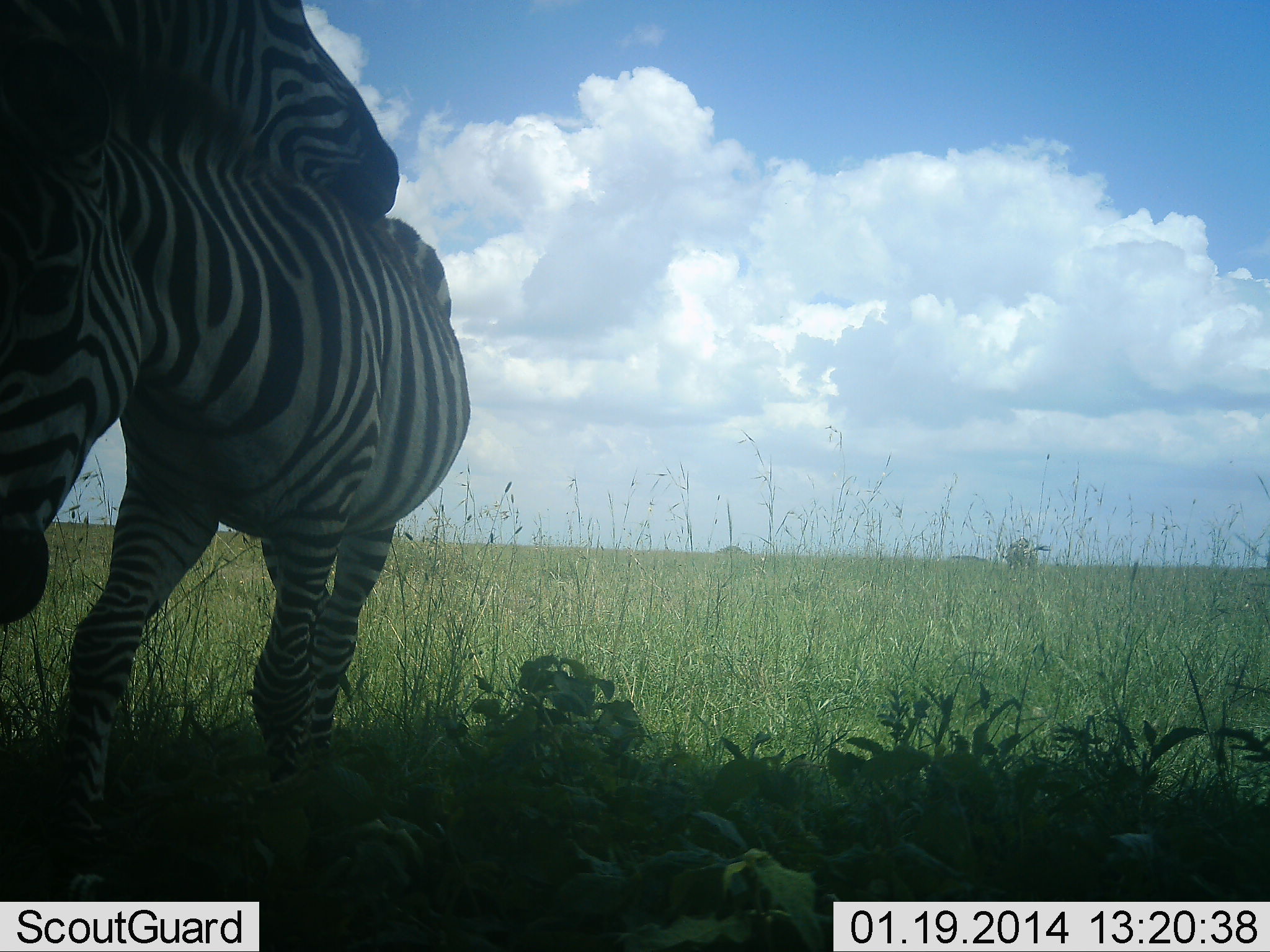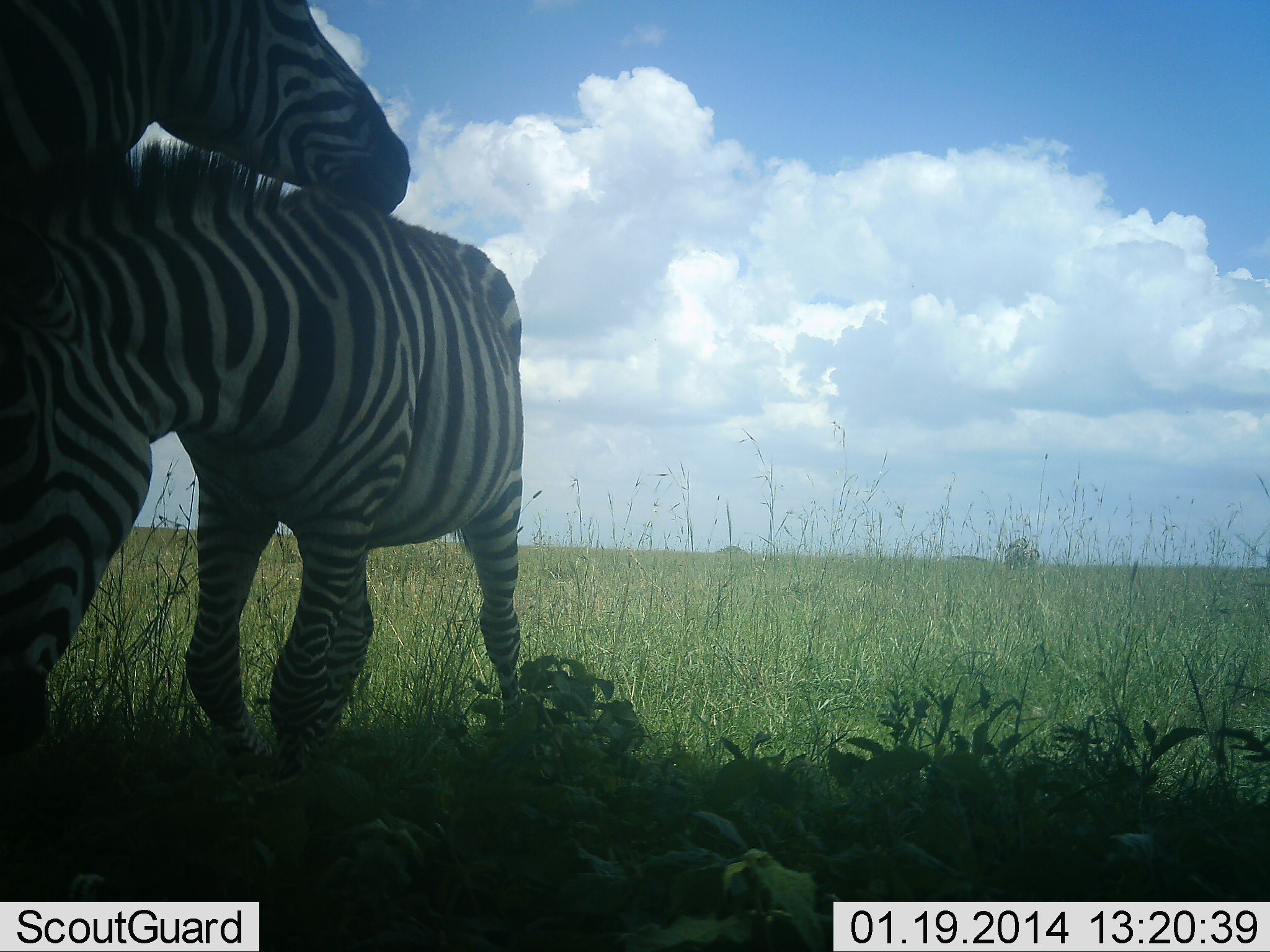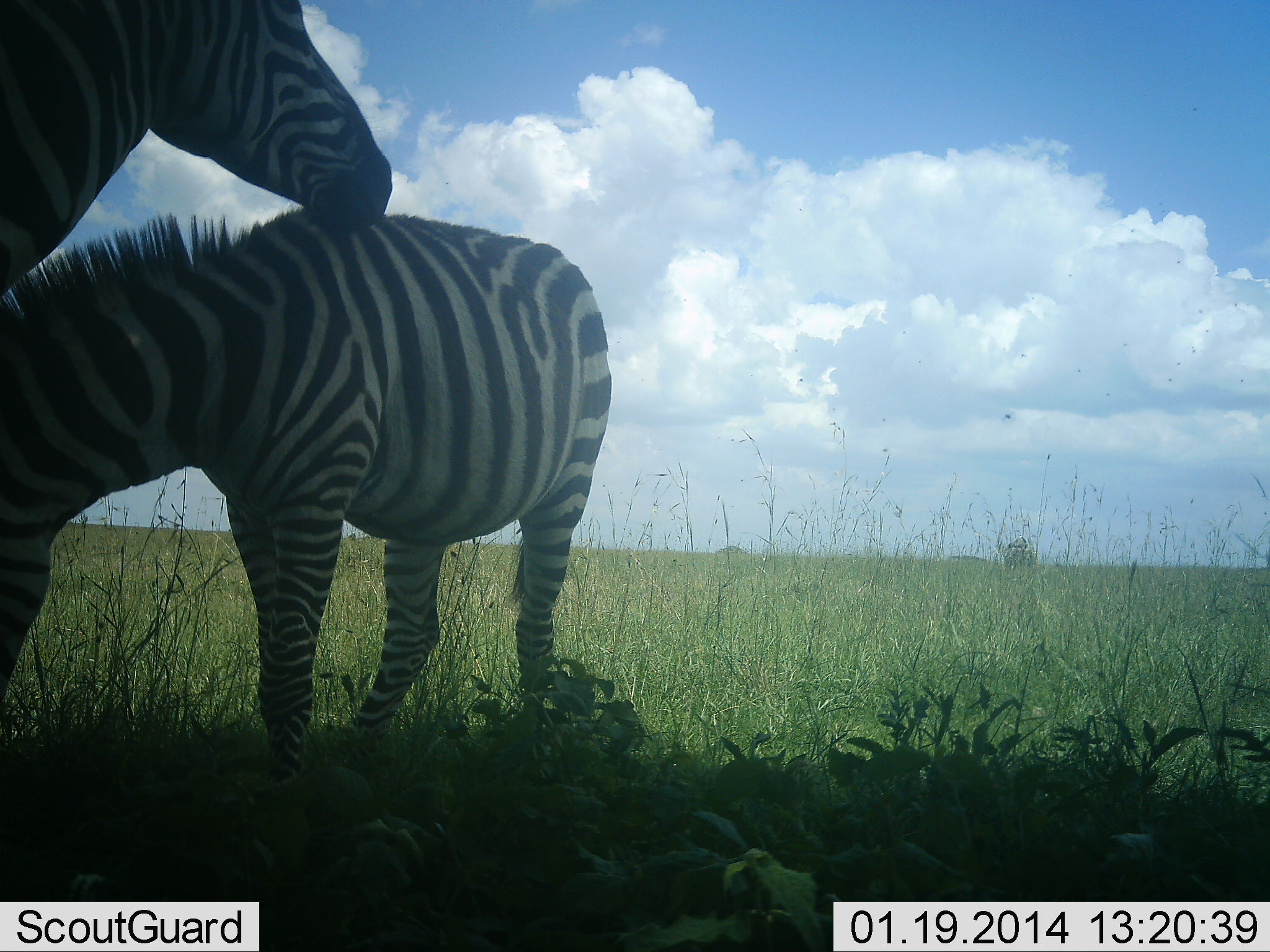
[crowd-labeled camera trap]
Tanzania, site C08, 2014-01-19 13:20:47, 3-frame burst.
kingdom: Animalia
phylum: Chordata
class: Mammalia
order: Perissodactyla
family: Equidae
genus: Equus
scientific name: Equus quagga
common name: plains zebra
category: zebra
Zebra (plains zebra) (Equus quagga), count 2. Behavior (volunteer vote fractions): standing 82%, resting 9%, moving 18%, interacting 45%. Young present (vote fraction): 36%. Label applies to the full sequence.